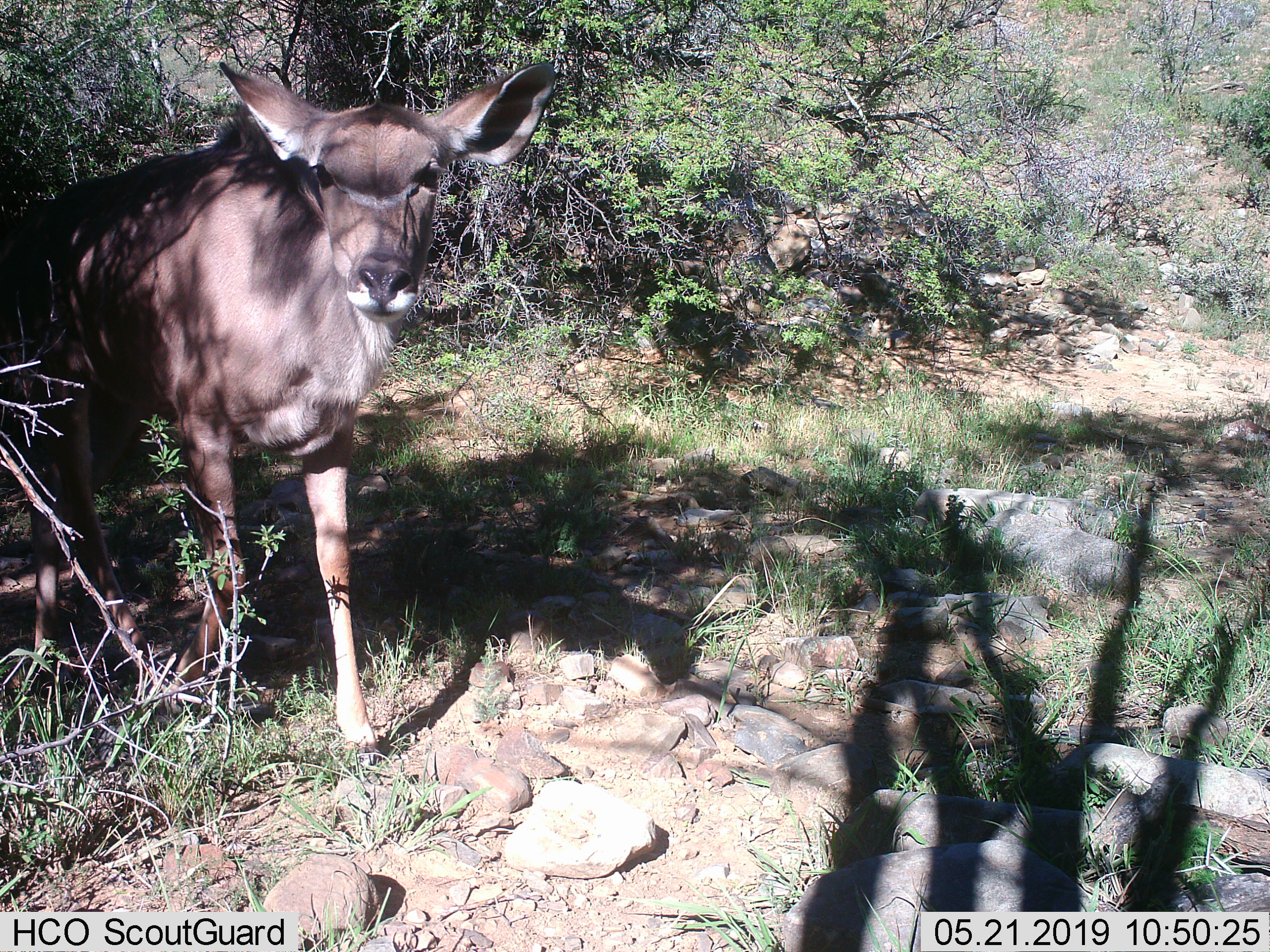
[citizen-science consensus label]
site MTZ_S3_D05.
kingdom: Animalia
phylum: Chordata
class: Mammalia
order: Artiodactyla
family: Bovidae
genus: Tragelaphus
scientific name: Tragelaphus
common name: kudu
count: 1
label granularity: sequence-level